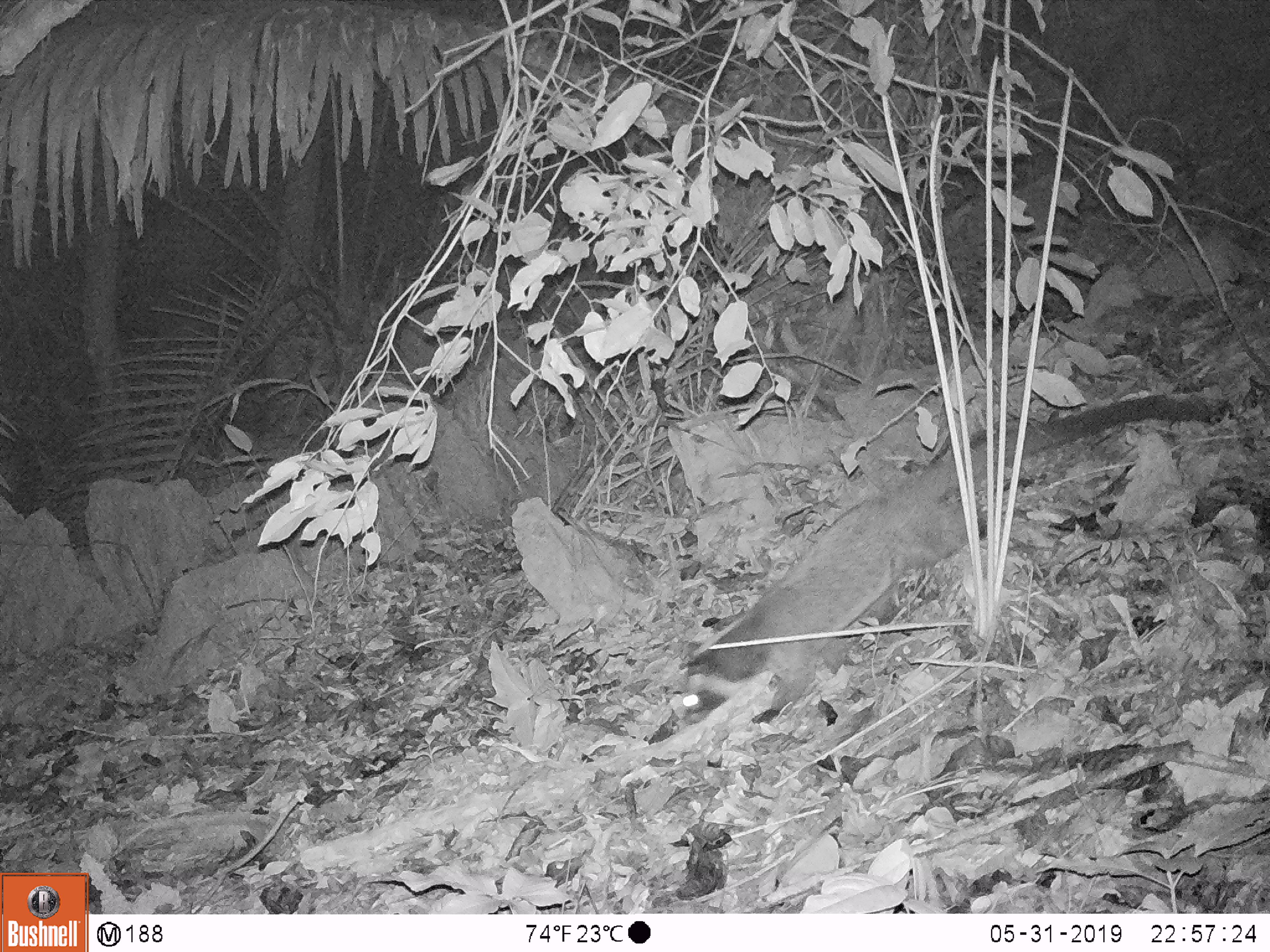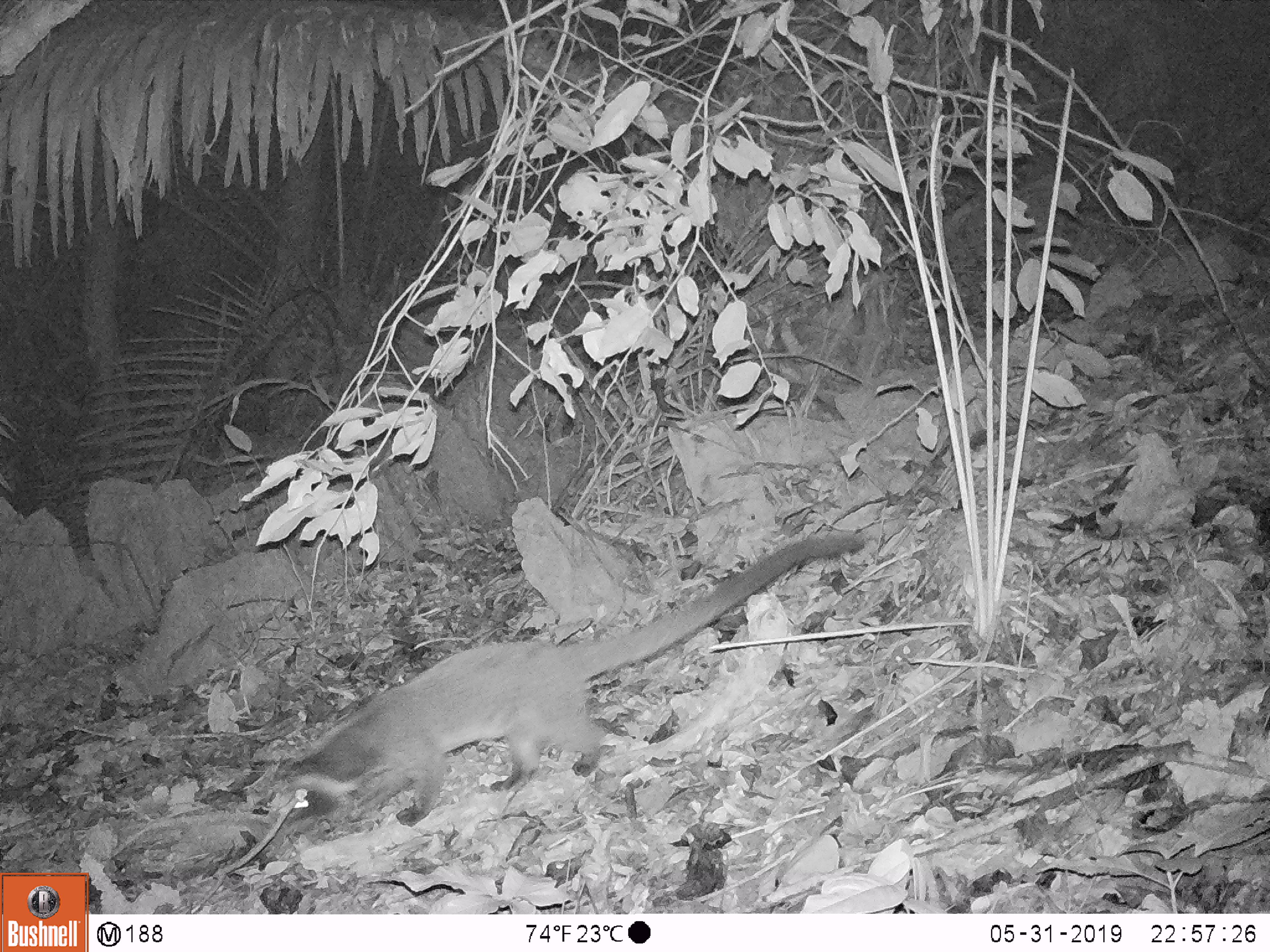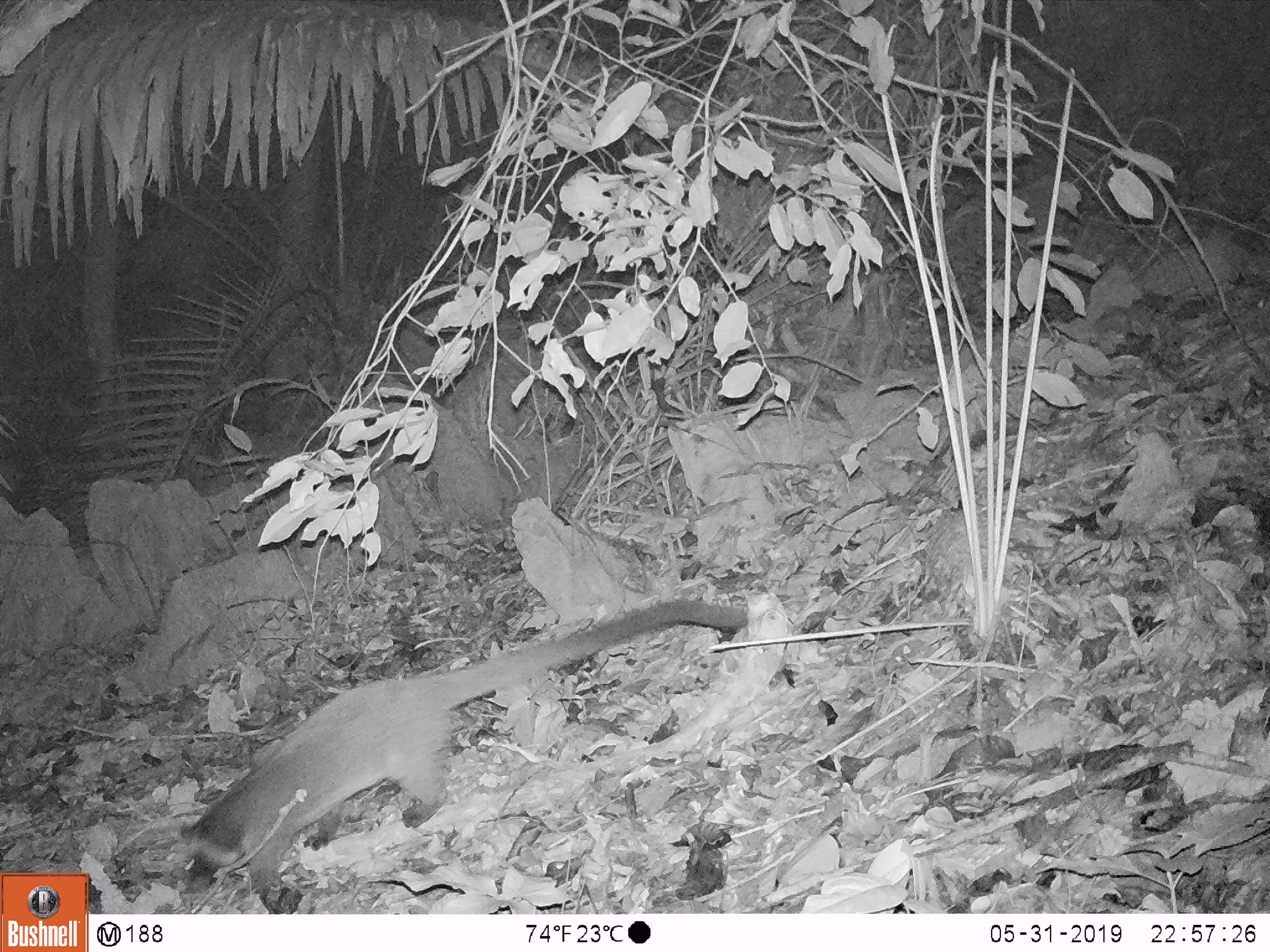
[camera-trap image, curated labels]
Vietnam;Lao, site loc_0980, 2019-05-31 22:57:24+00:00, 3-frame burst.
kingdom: Animalia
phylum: Chordata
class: Mammalia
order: Carnivora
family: Viverridae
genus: Paguma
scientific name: Paguma larvata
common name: masked palm civet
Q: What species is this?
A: Masked palm civet (Paguma larvata).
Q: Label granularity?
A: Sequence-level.